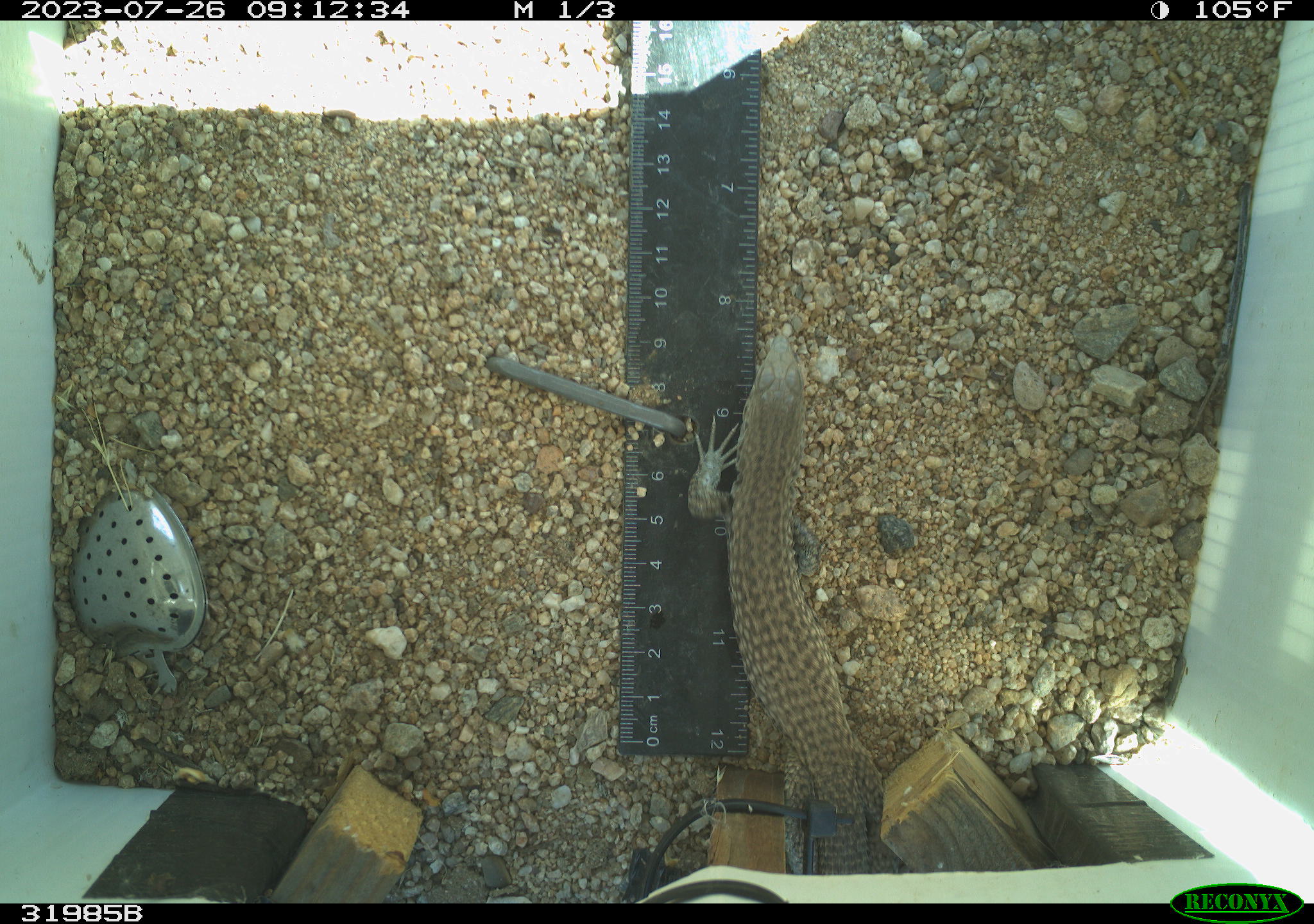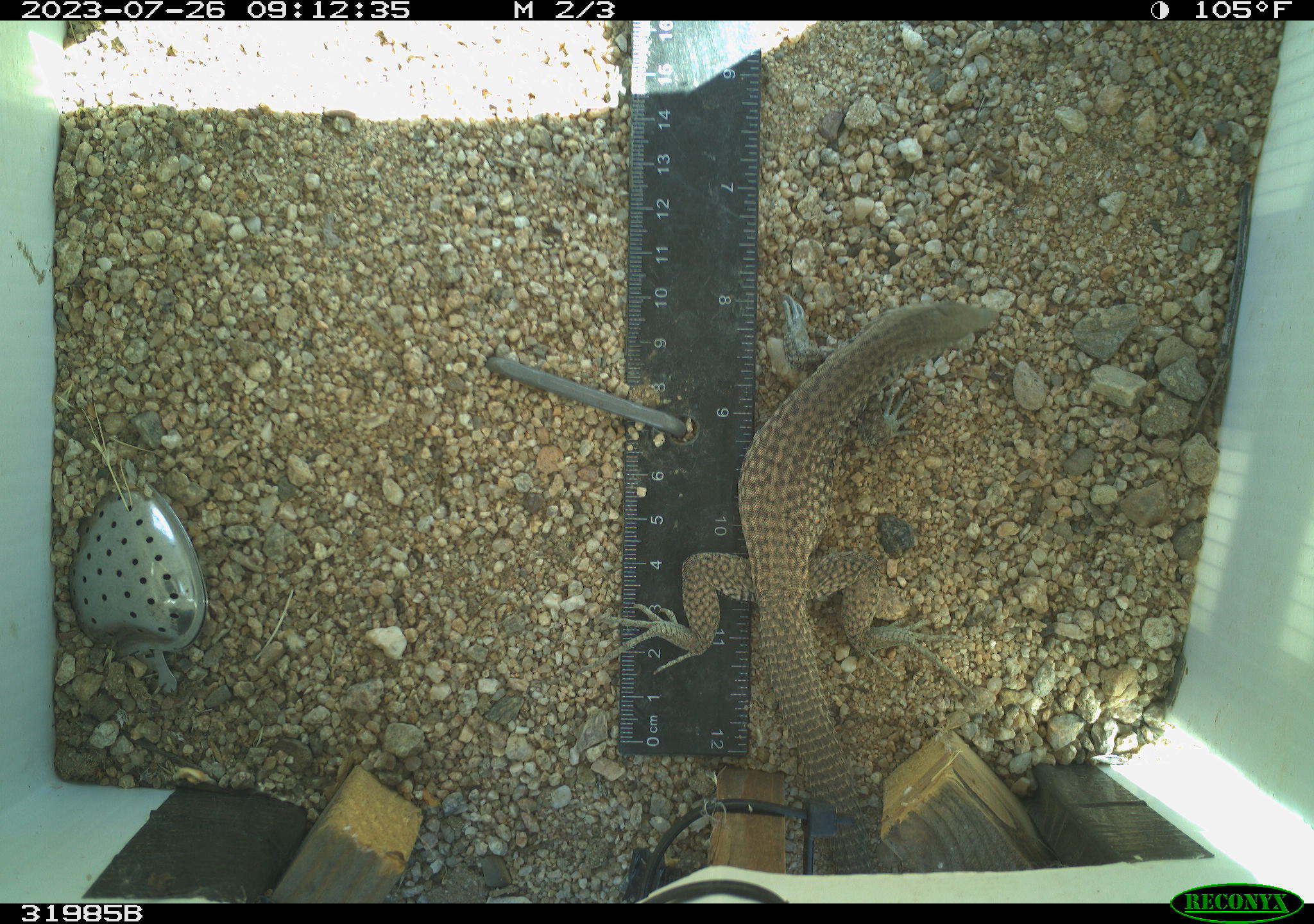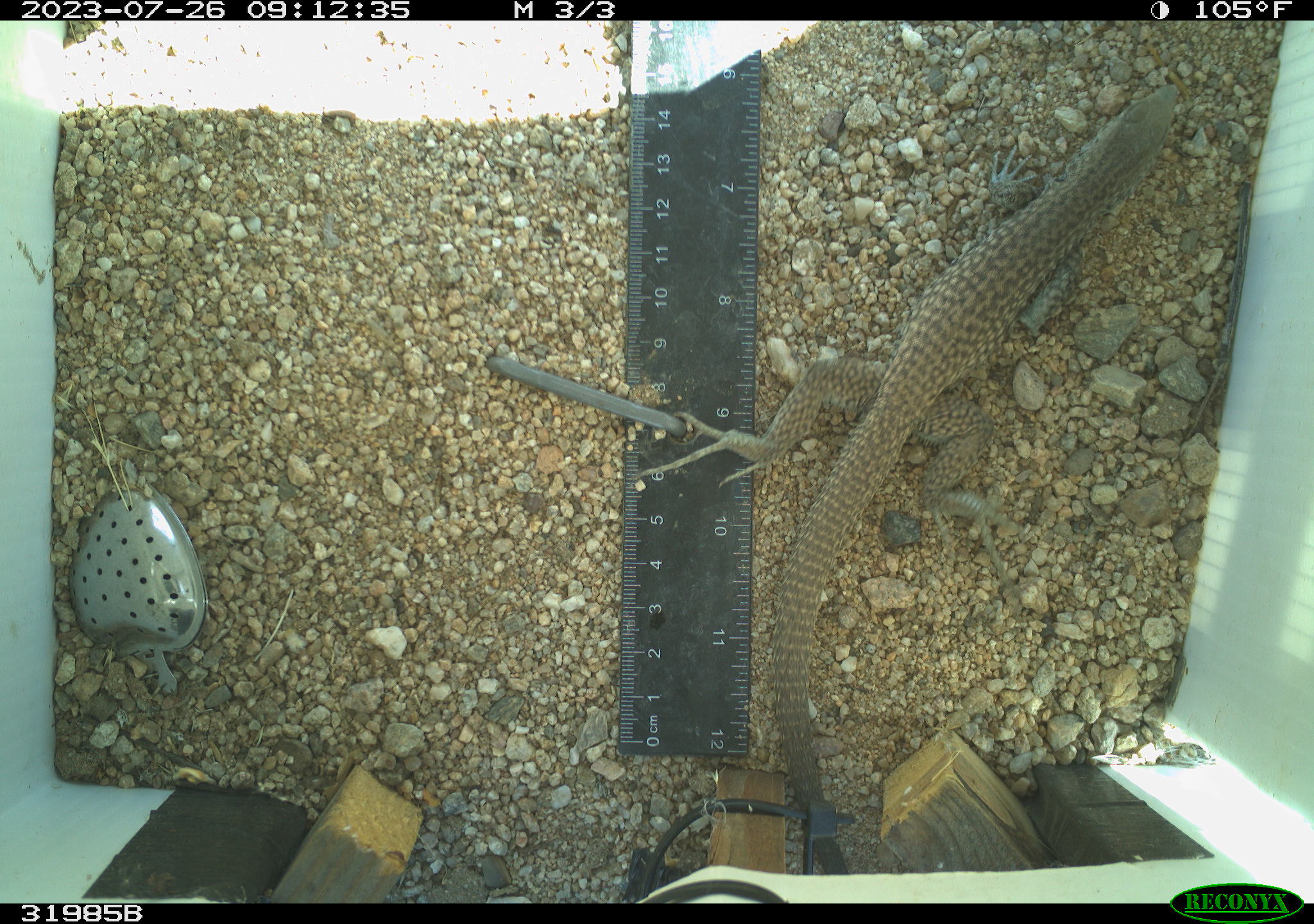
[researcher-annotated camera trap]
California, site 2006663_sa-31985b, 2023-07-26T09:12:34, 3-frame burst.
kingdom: Animalia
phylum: Chordata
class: Reptilia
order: Squamata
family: Teiidae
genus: Aspidoscelis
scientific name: Aspidoscelis tigris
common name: western whiptail